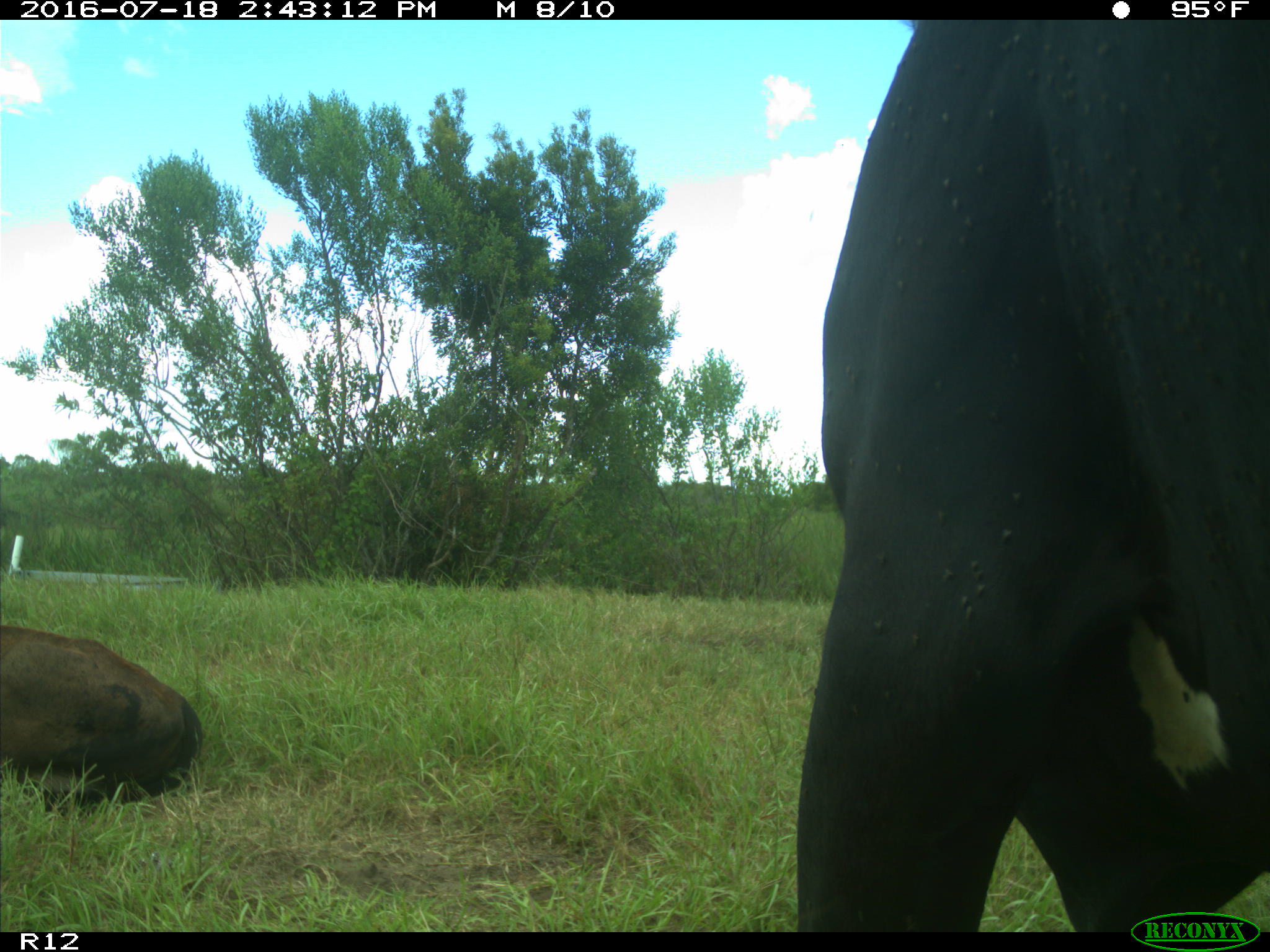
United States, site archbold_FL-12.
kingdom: Animalia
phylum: Chordata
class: Mammalia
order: Artiodactyla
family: Bovidae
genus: Bos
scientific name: Bos taurus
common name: domestic cow